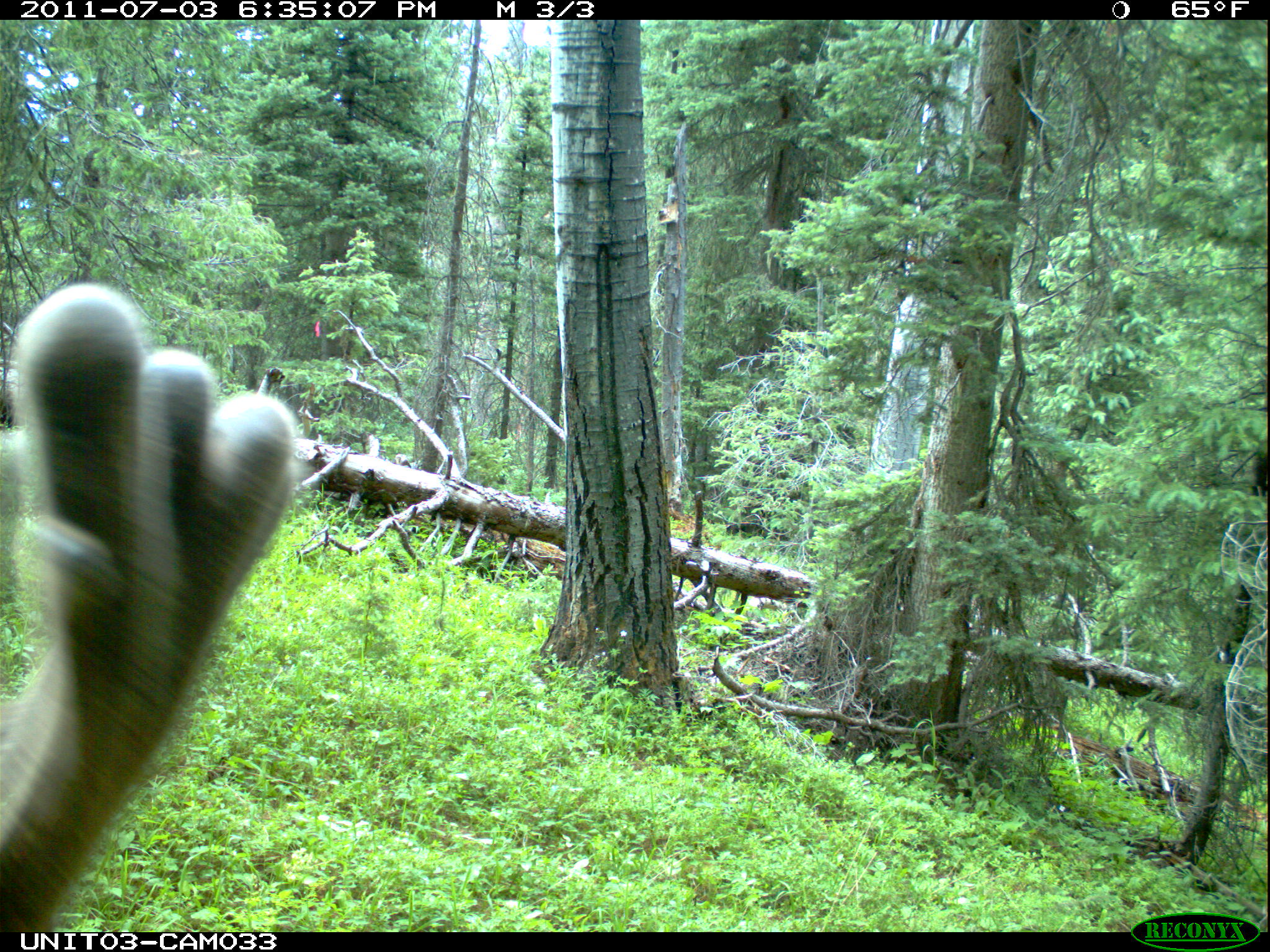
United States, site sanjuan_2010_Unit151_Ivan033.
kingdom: Animalia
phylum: Chordata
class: Mammalia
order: Artiodactyla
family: Cervidae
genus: Odocoileus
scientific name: Odocoileus hemionus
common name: mule deer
Odocoileus hemionus (mule deer).